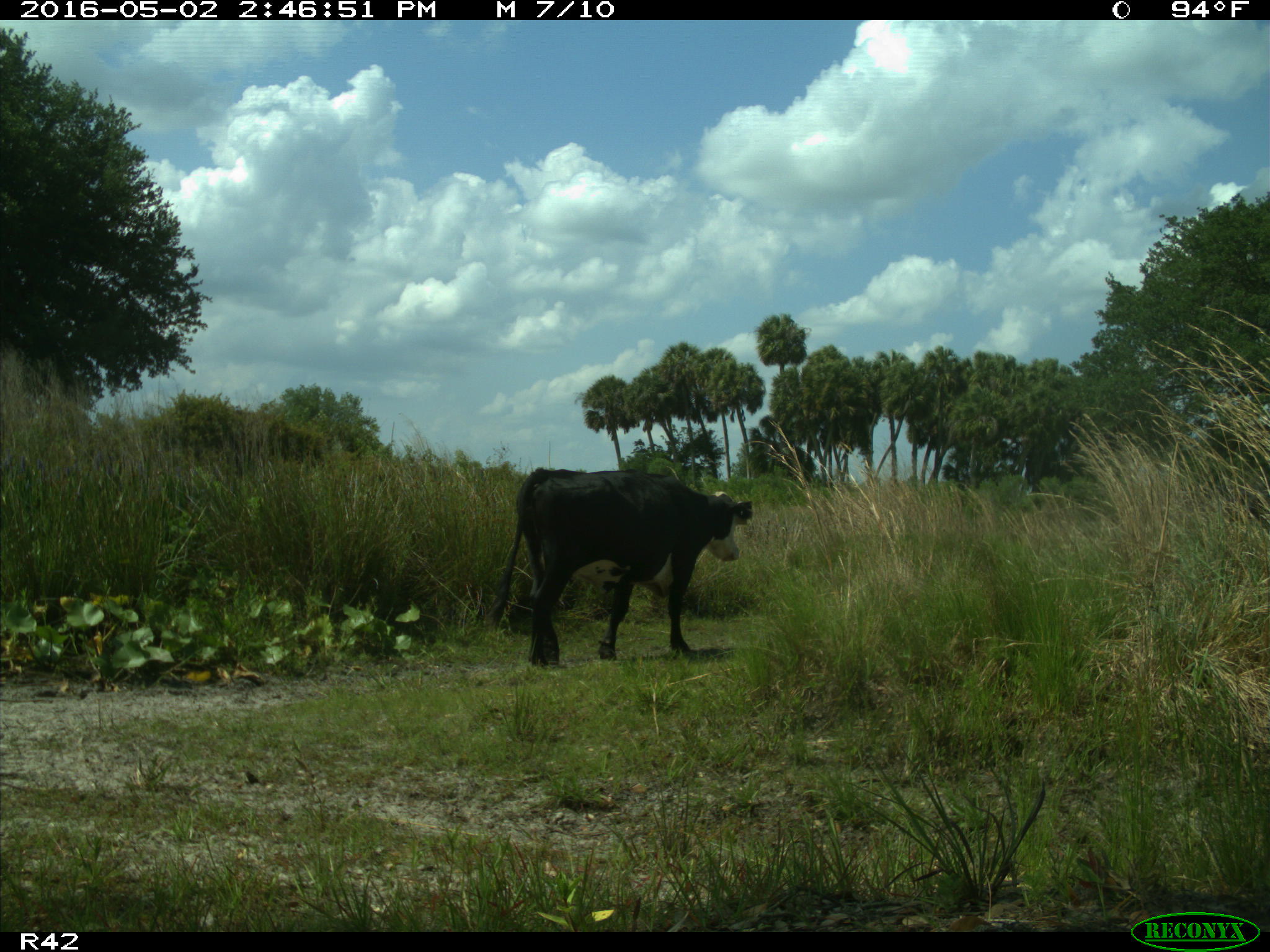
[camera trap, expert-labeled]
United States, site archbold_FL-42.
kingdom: Animalia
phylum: Chordata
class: Mammalia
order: Artiodactyla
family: Bovidae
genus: Bos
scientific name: Bos taurus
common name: domestic cow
Bos taurus (domestic cow).